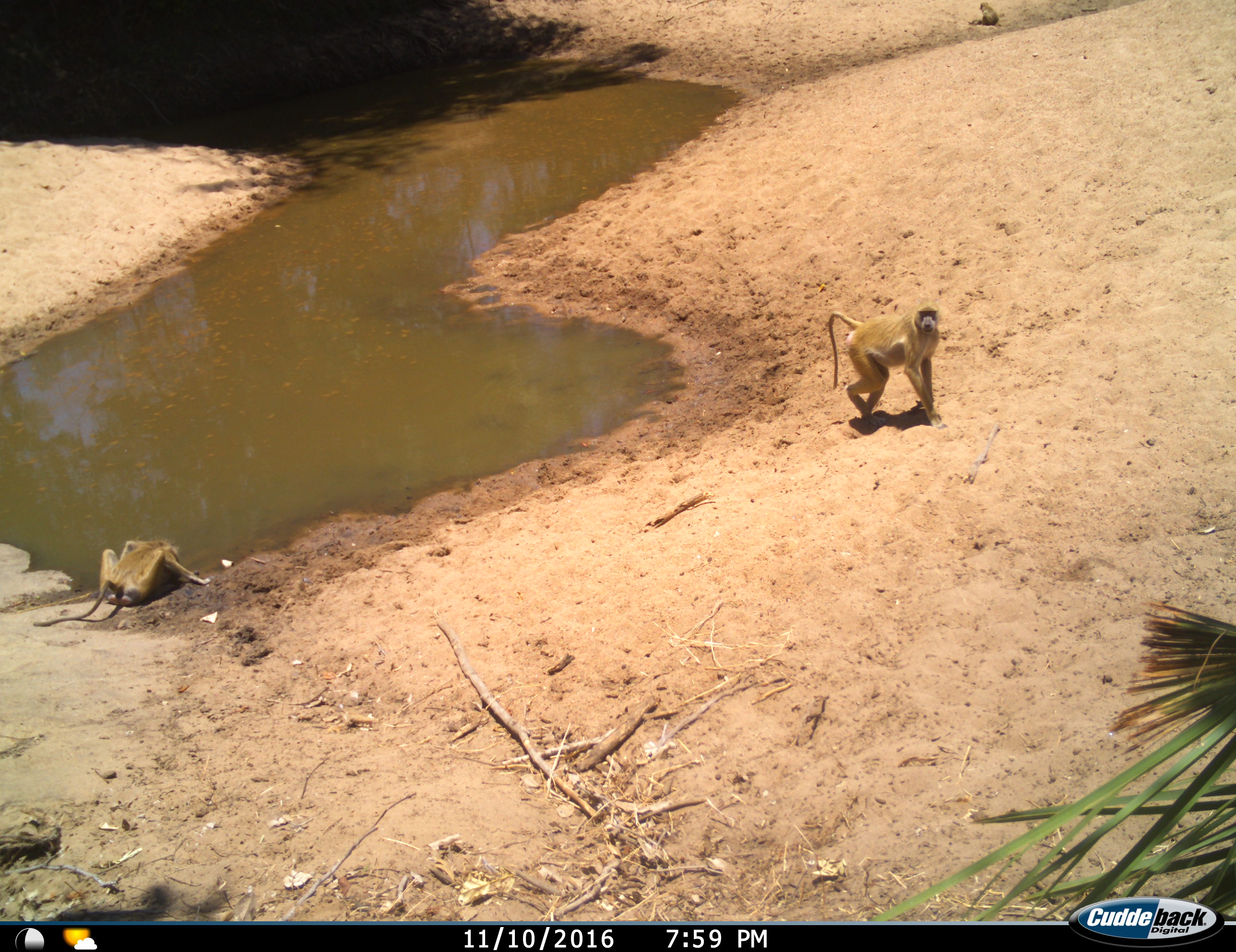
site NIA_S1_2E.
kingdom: Animalia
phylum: Chordata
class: Mammalia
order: Primates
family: Cercopithecidae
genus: Papio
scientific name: Papio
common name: baboon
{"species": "baboon (Papio)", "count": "2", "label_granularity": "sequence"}